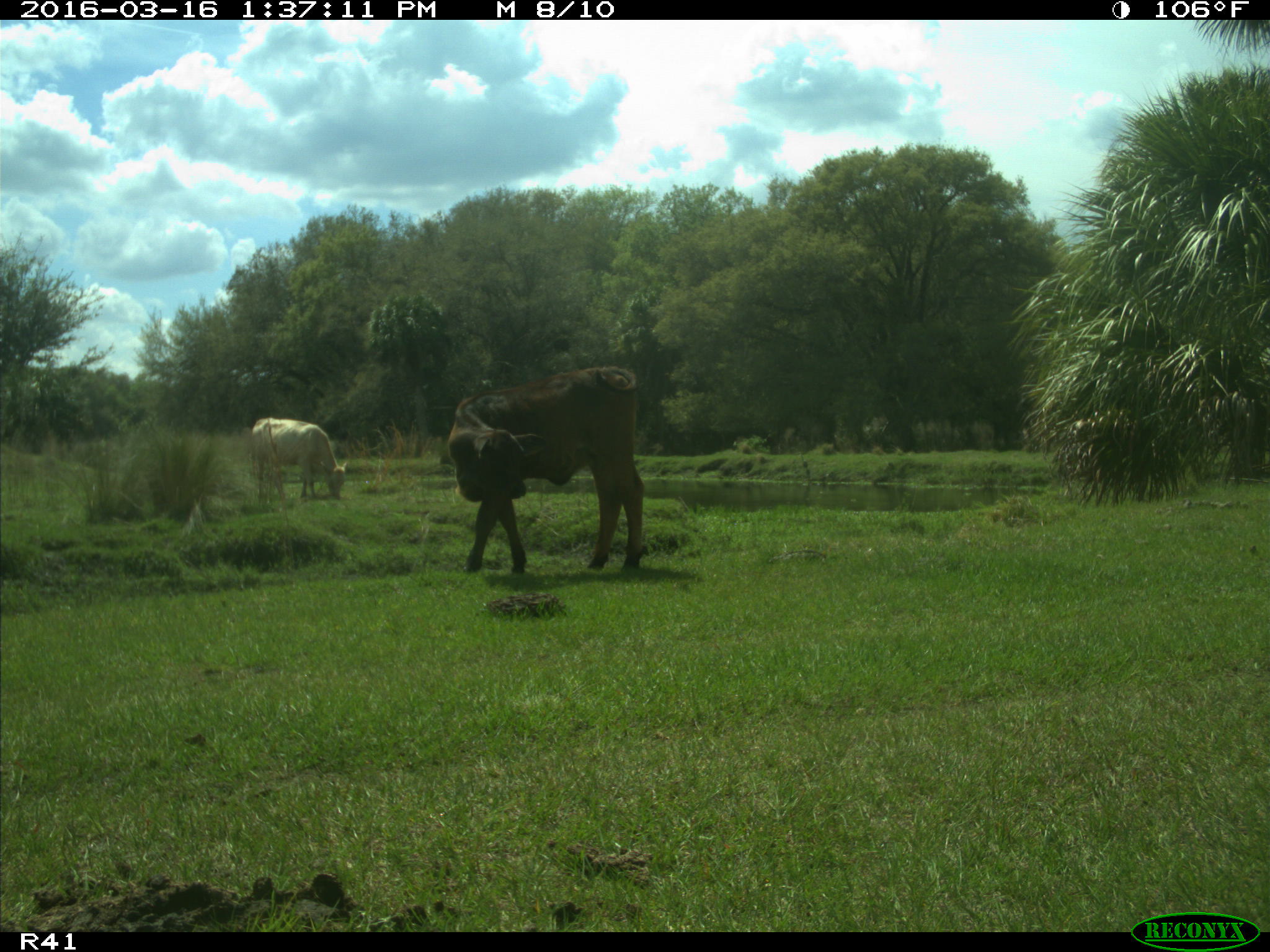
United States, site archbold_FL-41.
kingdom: Animalia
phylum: Chordata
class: Mammalia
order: Artiodactyla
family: Bovidae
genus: Bos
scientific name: Bos taurus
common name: domestic cow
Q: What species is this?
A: Bos taurus (domestic cow).